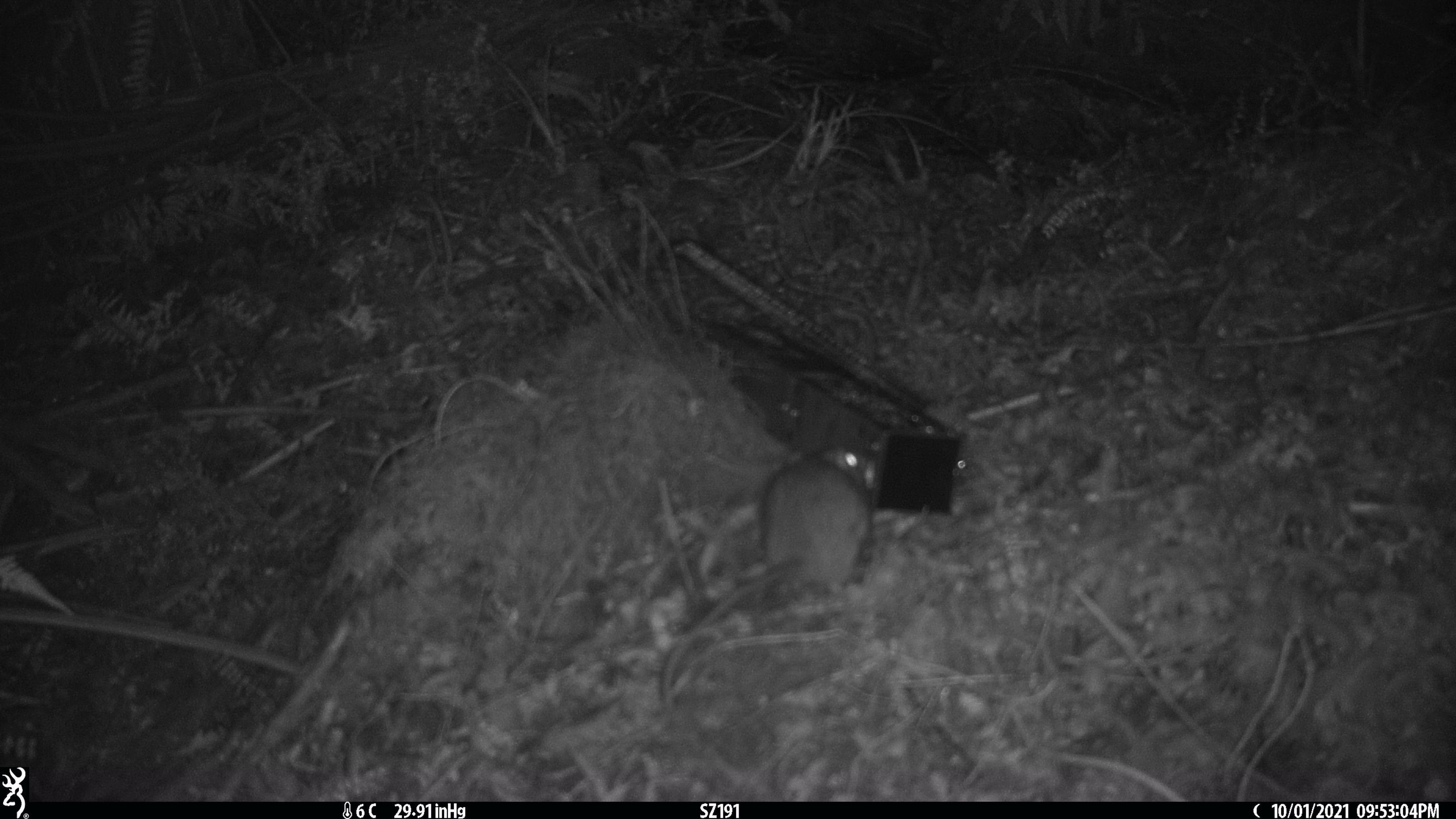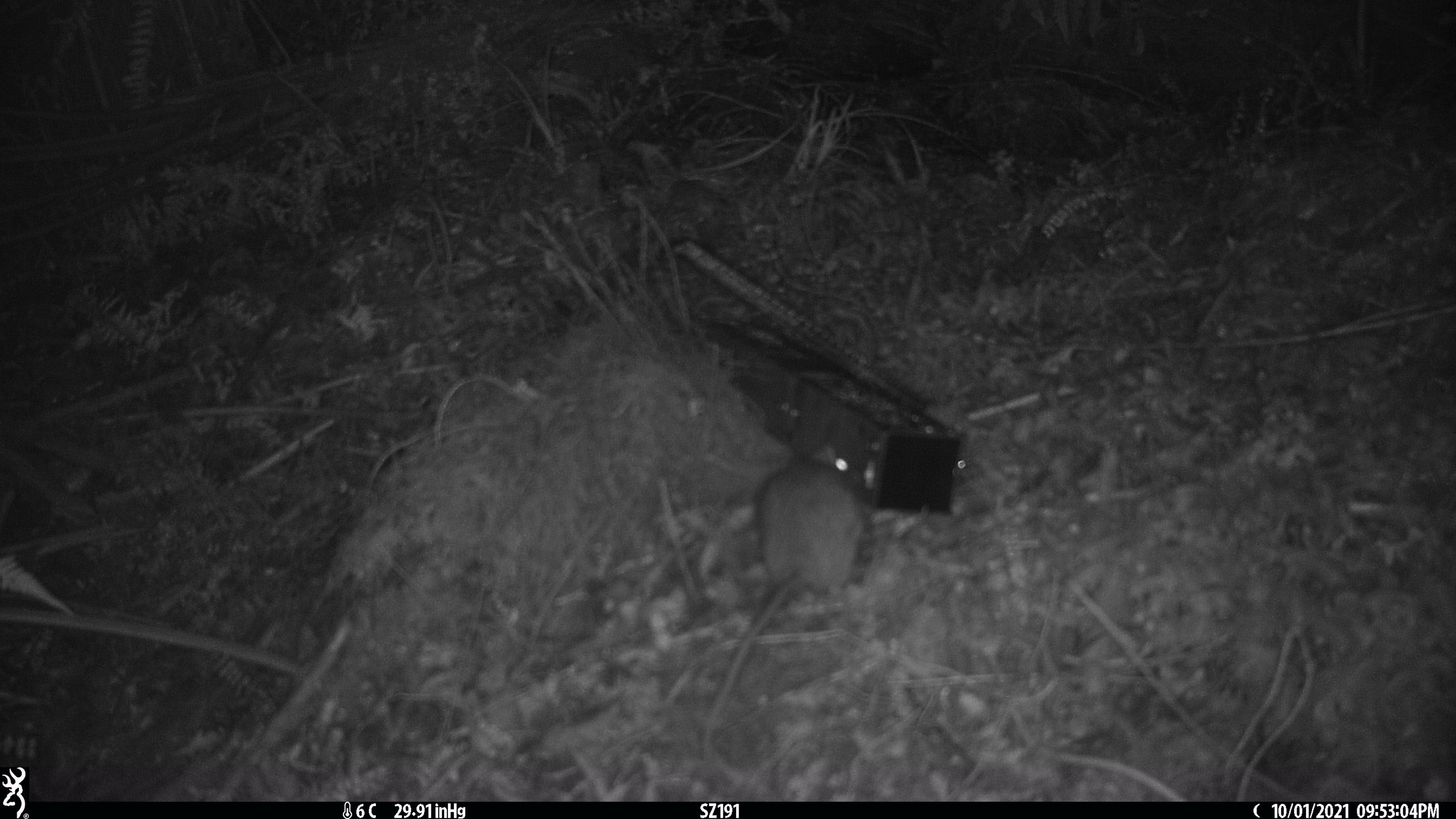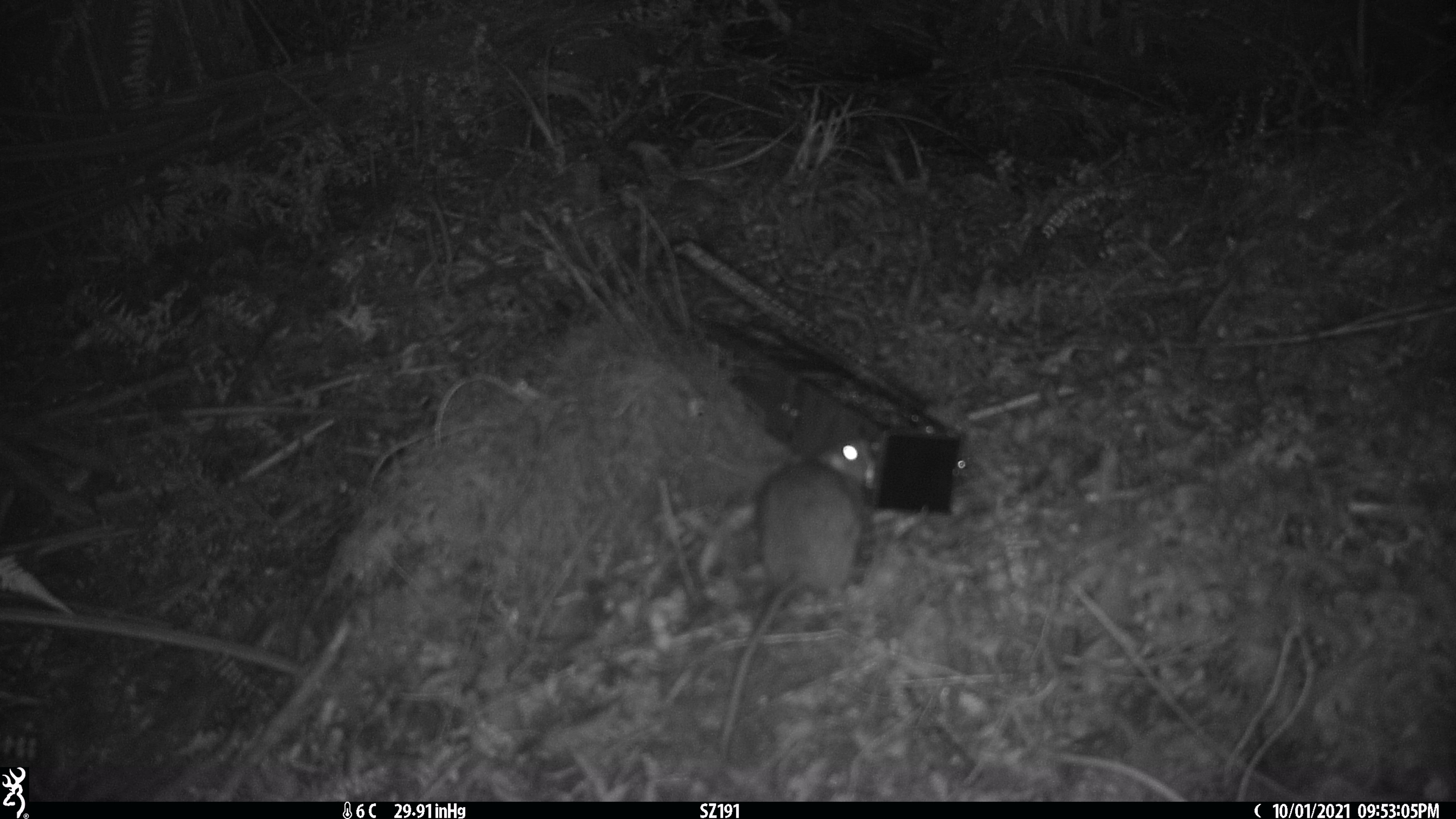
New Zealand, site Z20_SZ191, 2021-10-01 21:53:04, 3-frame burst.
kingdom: Animalia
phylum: Chordata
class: Mammalia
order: Rodentia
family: Muridae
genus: Rattus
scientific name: Rattus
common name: rat